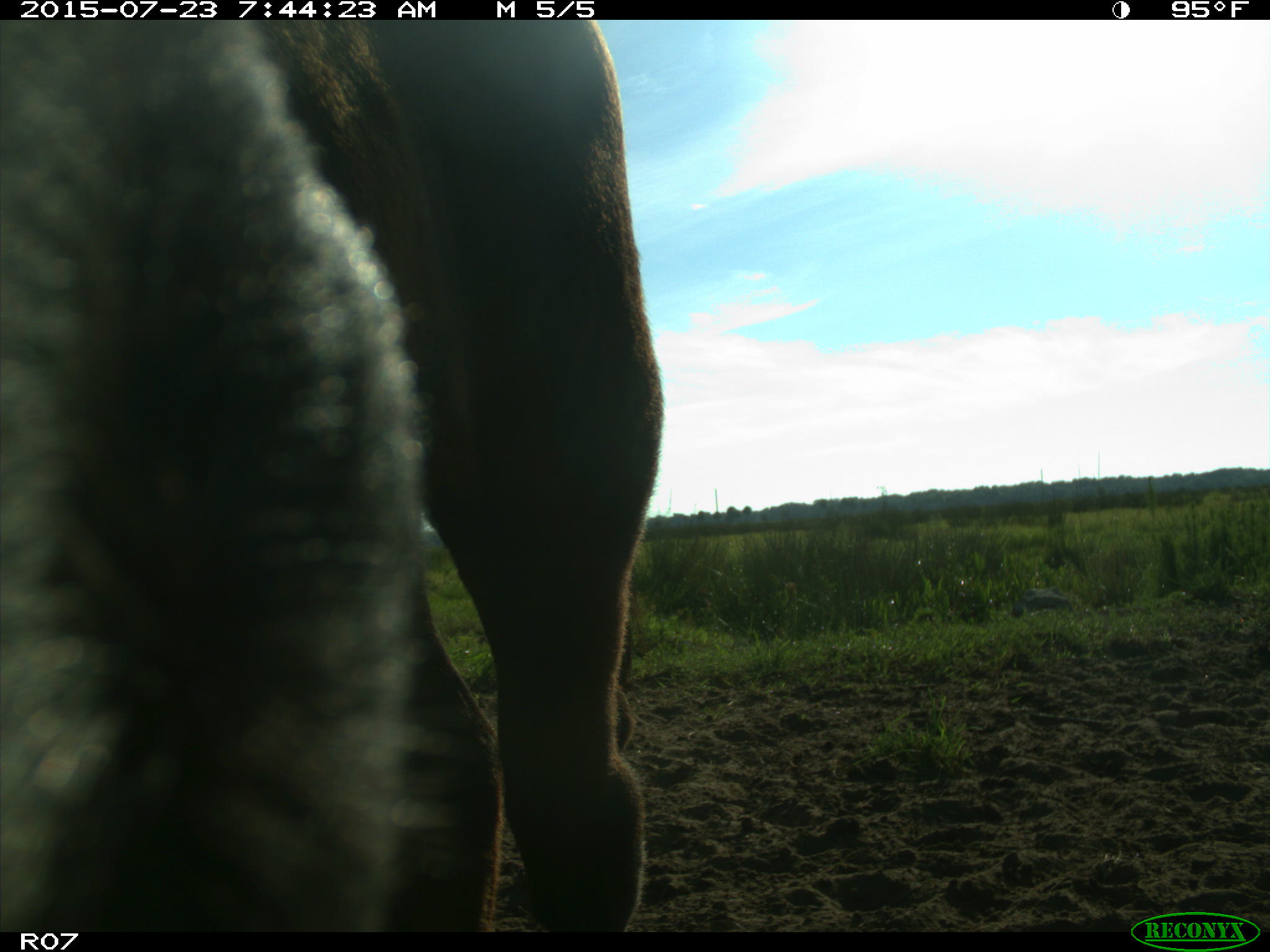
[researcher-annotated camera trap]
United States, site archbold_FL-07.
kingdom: Animalia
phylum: Chordata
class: Mammalia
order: Artiodactyla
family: Bovidae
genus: Bos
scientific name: Bos taurus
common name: domestic cow